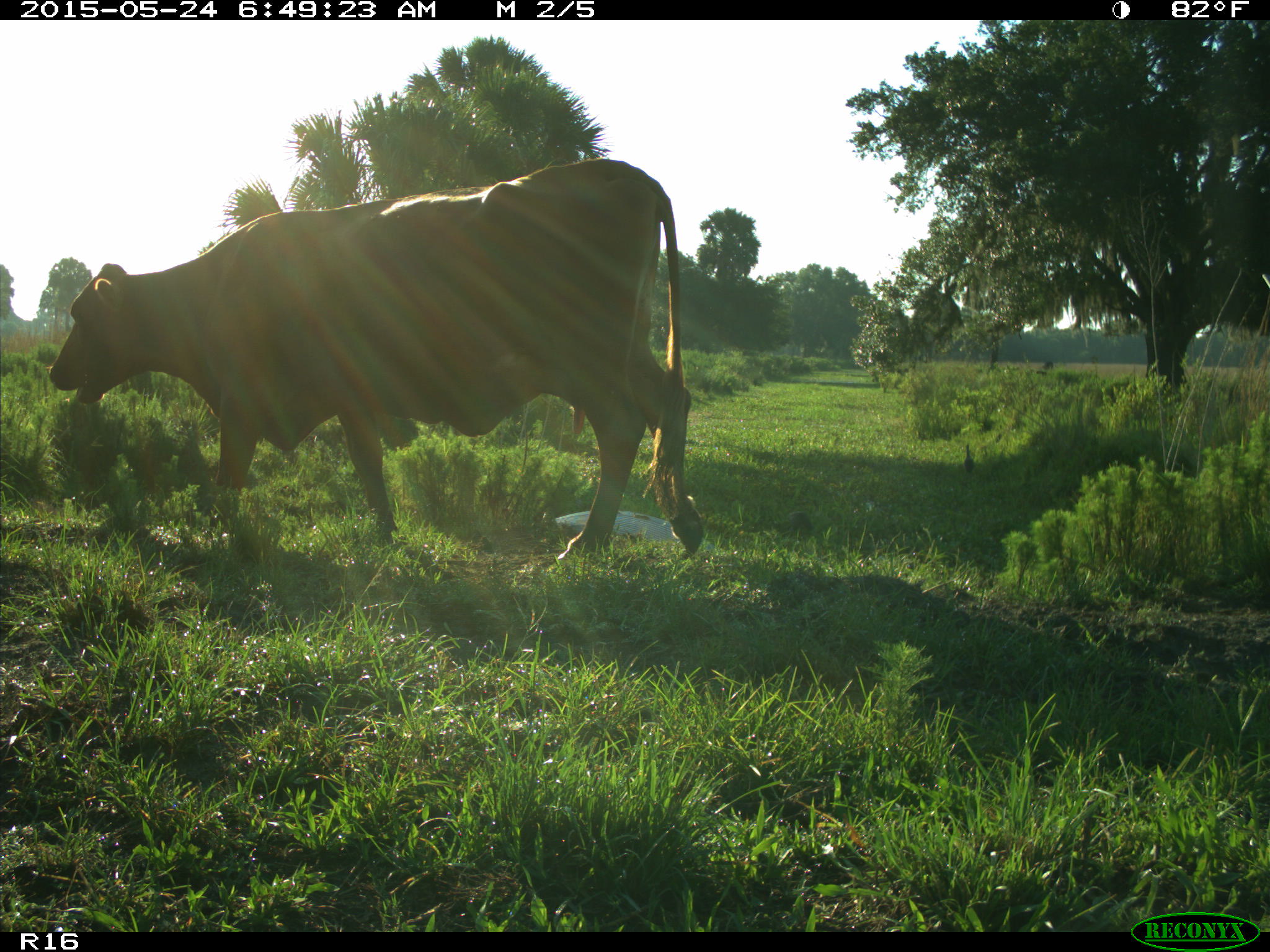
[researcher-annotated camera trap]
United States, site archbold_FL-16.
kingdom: Animalia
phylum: Chordata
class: Mammalia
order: Artiodactyla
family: Bovidae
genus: Bos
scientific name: Bos taurus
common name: domestic cow